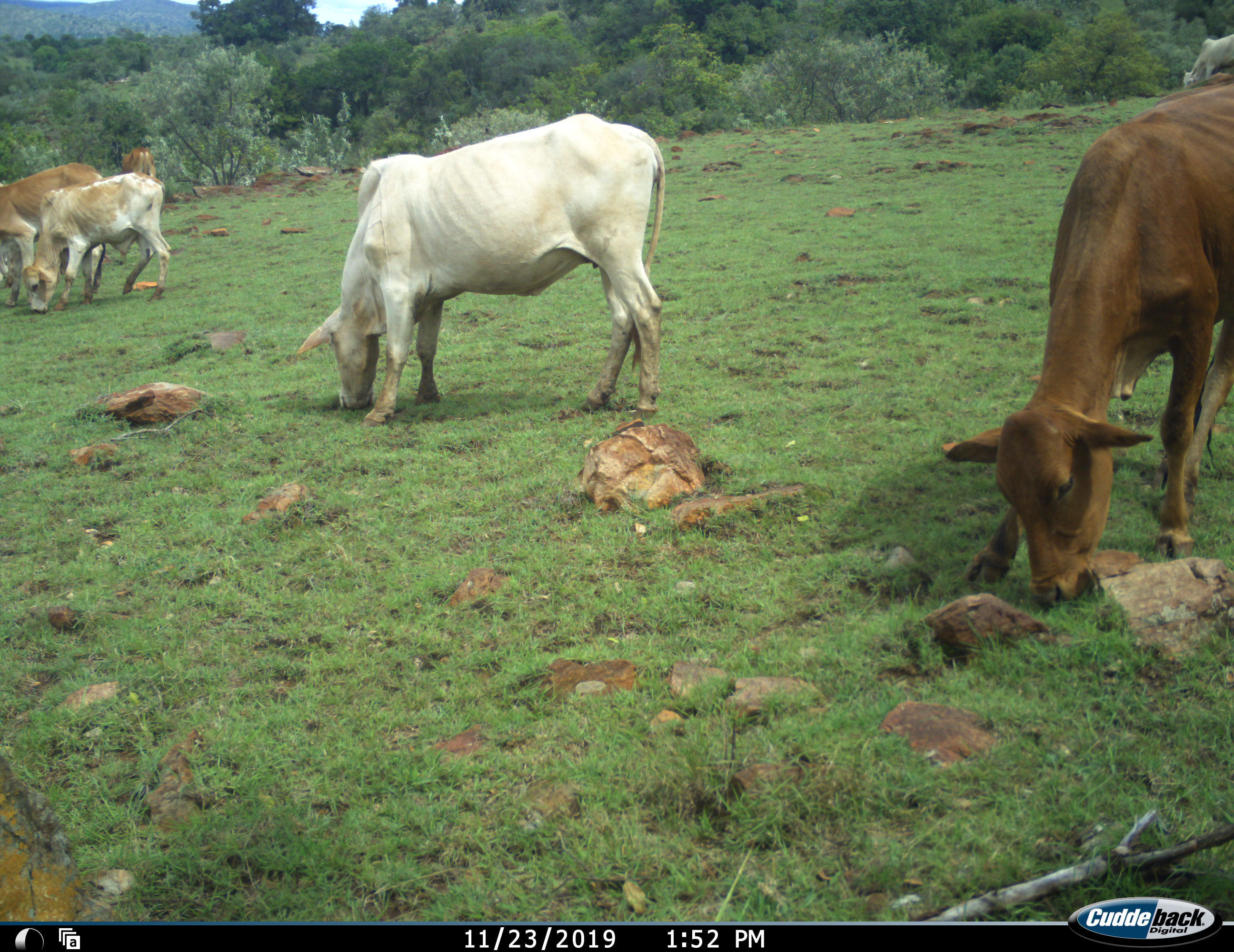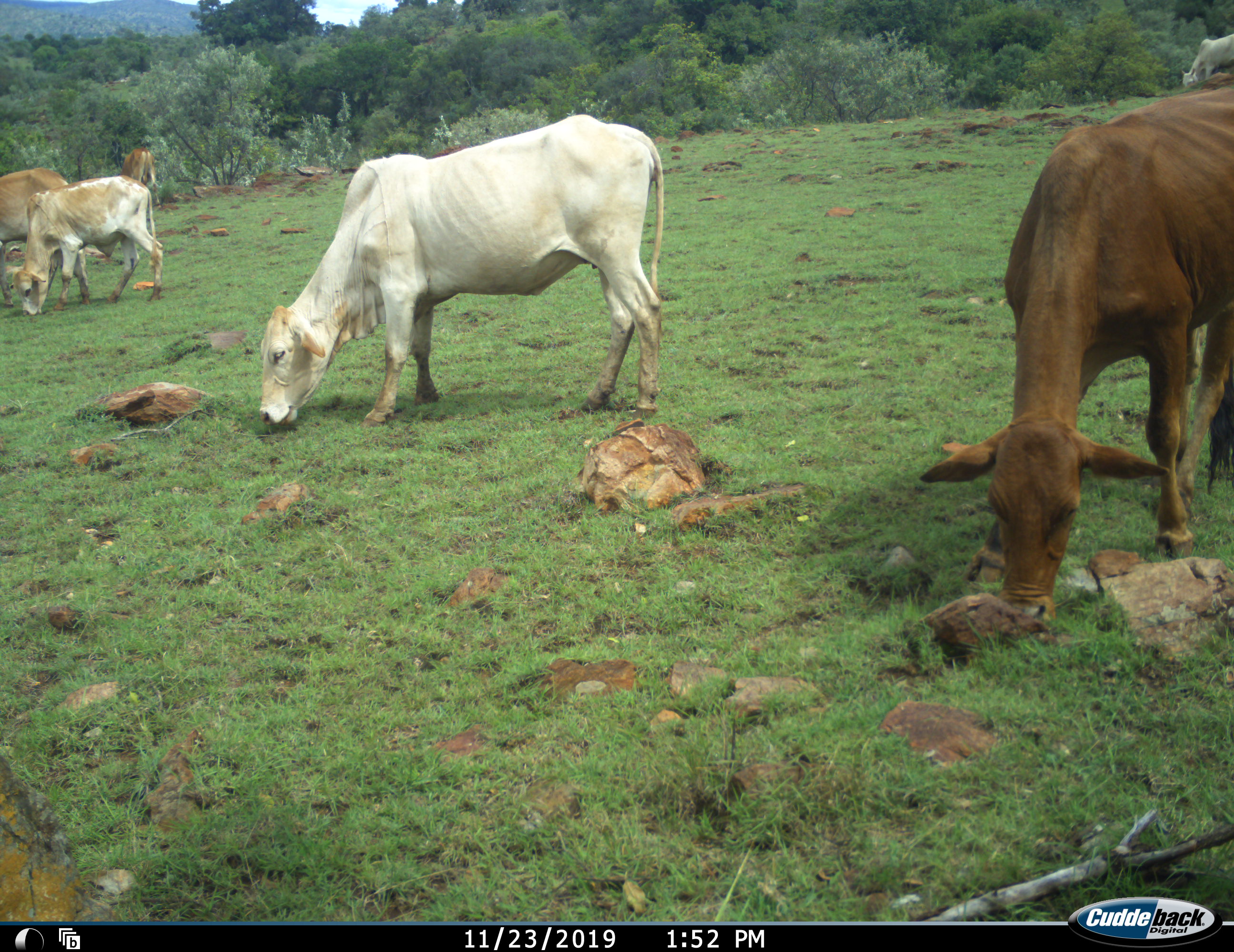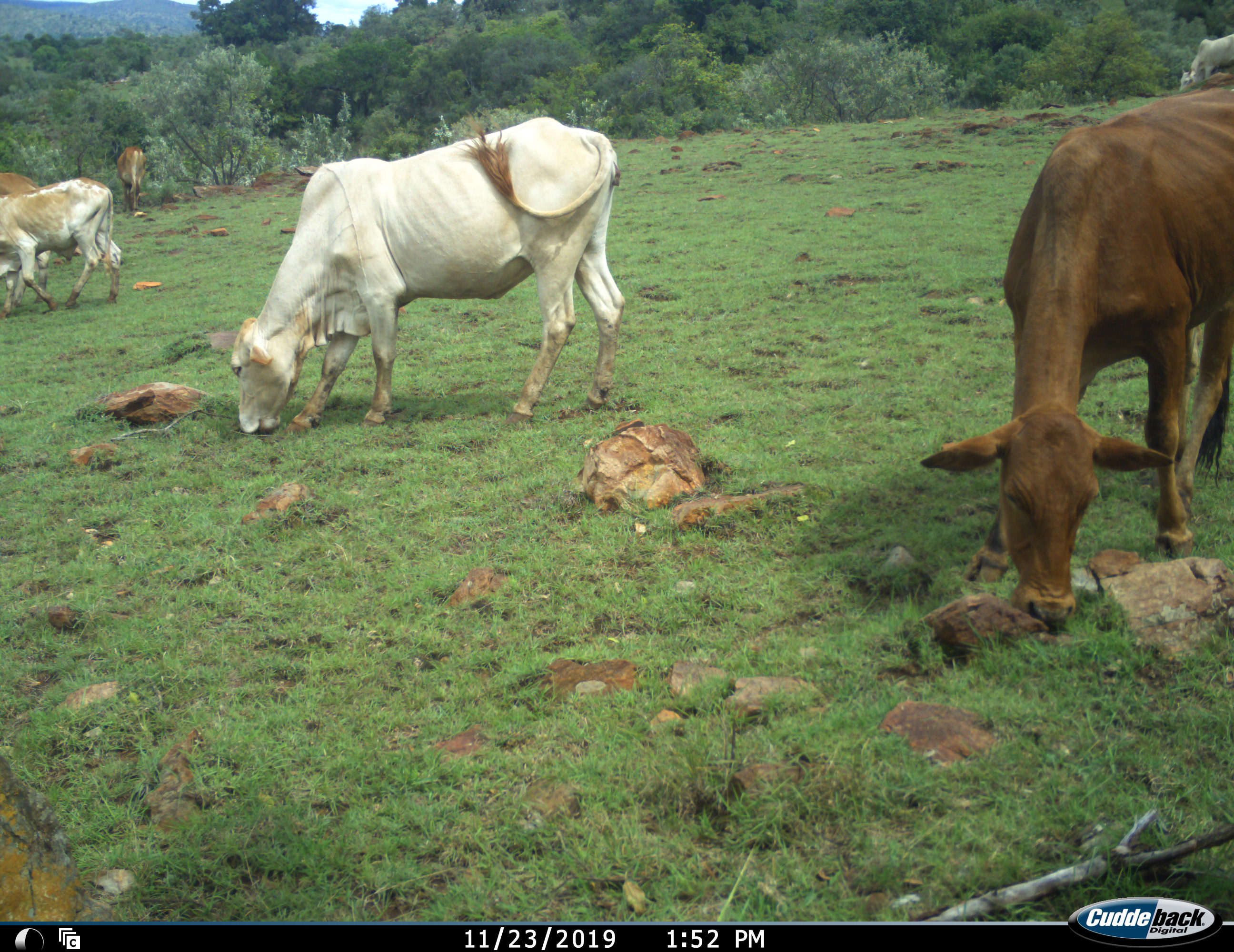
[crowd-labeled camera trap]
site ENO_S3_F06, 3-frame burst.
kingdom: Animalia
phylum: Chordata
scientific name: Vertebrata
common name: domestic animal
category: domesticanimal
Domesticanimal (domestic animal) (Vertebrata), count 5. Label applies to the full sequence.